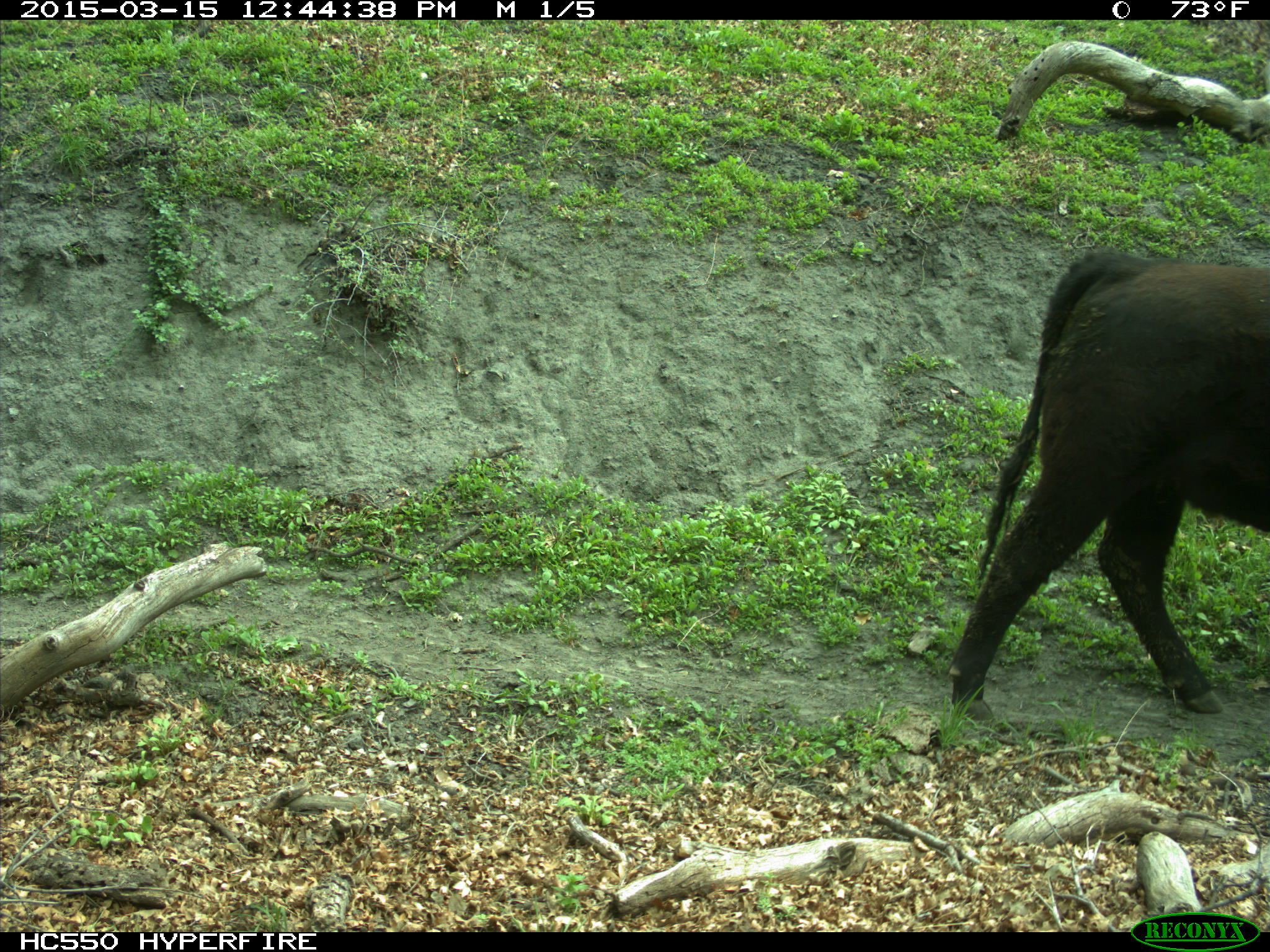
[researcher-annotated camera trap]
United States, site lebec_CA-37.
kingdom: Animalia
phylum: Chordata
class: Mammalia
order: Artiodactyla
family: Bovidae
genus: Bos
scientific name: Bos taurus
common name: domestic cow